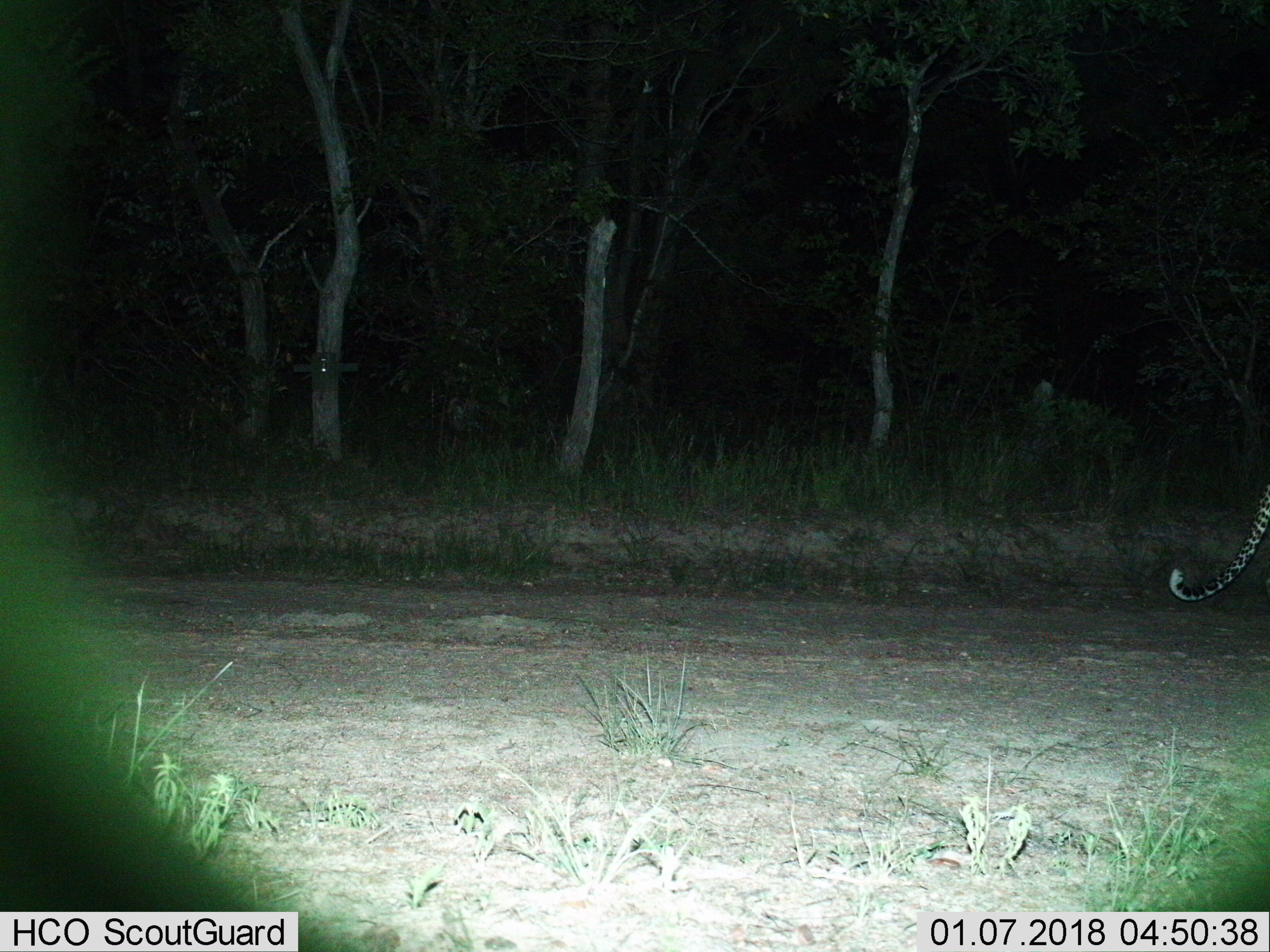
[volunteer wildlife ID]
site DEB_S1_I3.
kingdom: Animalia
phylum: Chordata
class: Mammalia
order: Carnivora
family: Felidae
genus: Panthera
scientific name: Panthera pardus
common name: leopard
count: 1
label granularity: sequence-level